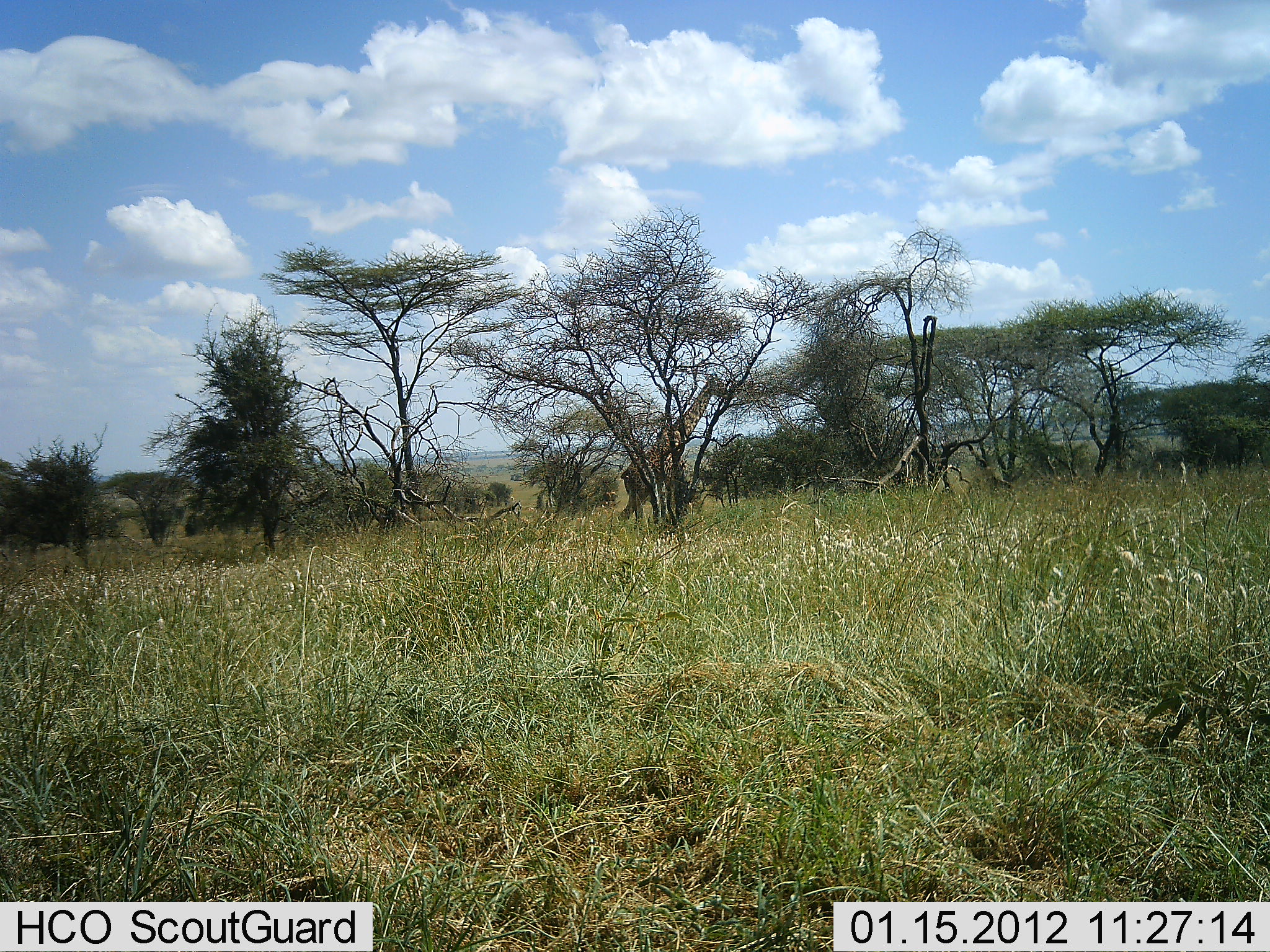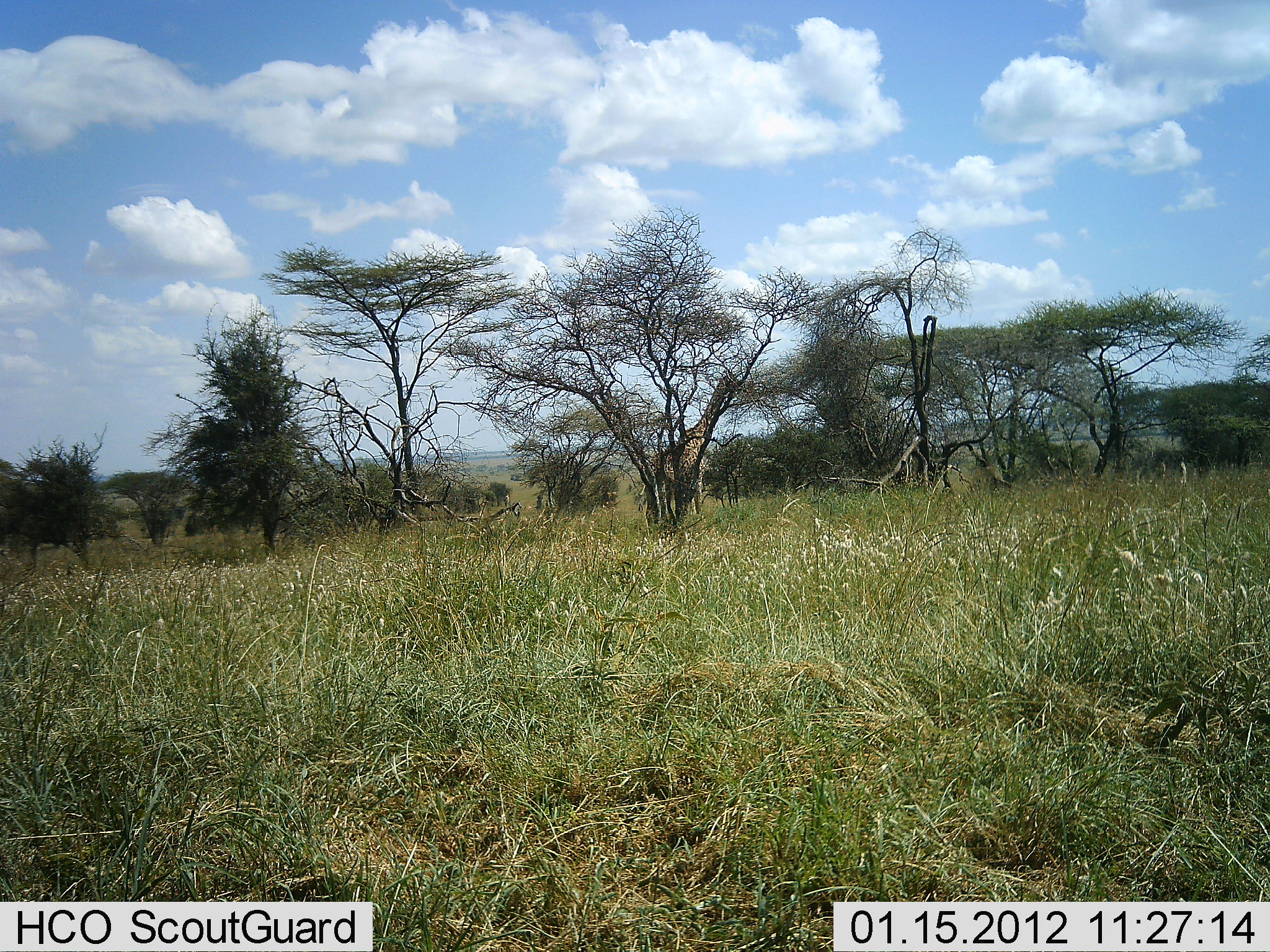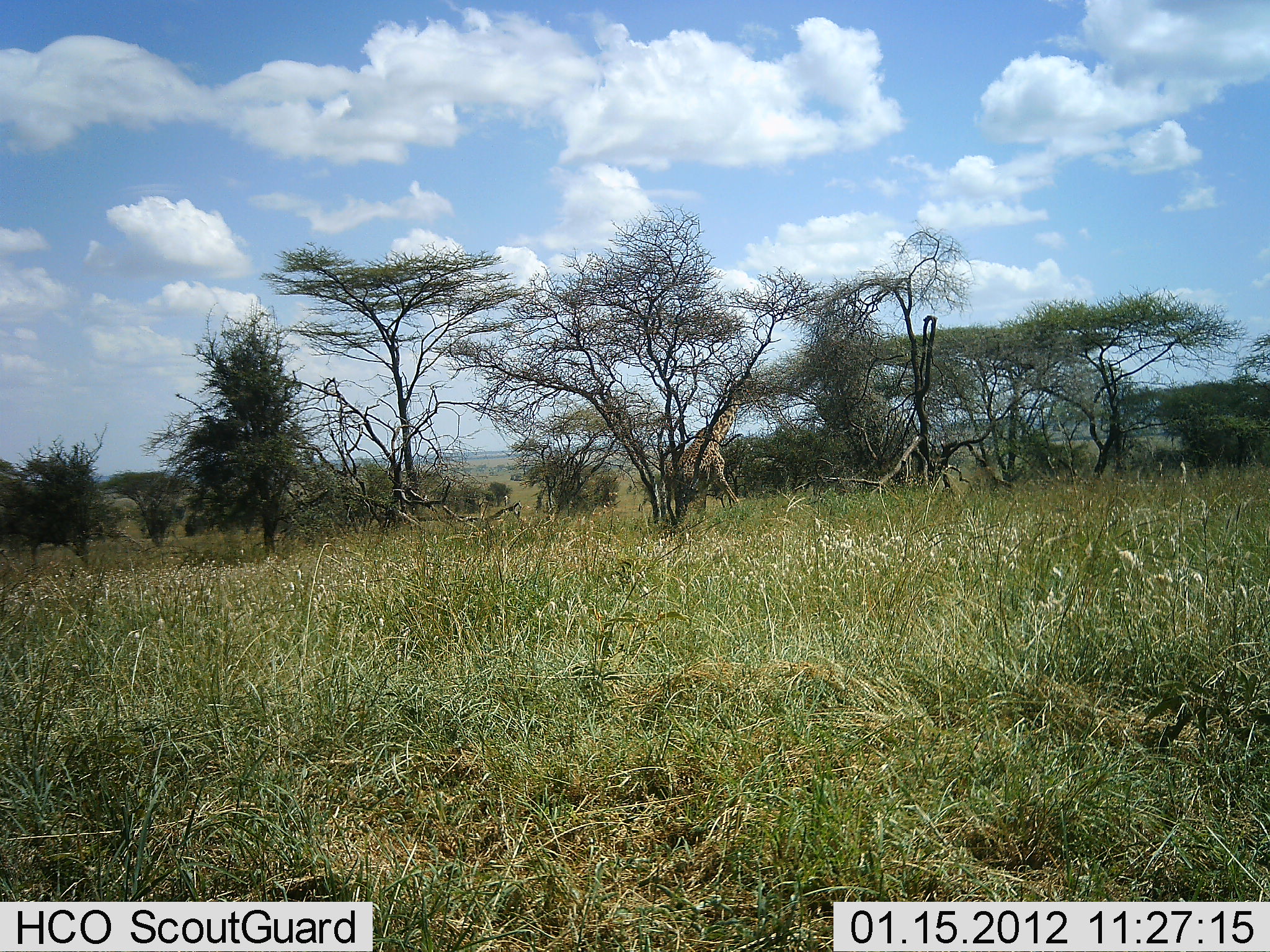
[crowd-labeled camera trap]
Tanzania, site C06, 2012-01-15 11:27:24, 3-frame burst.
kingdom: Animalia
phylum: Chordata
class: Mammalia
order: Artiodactyla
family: Giraffidae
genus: Giraffa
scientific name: Giraffa camelopardalis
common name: giraffe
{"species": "giraffe (Giraffa camelopardalis)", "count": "1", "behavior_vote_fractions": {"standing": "10%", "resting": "0%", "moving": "79%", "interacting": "0%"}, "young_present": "0%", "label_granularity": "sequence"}